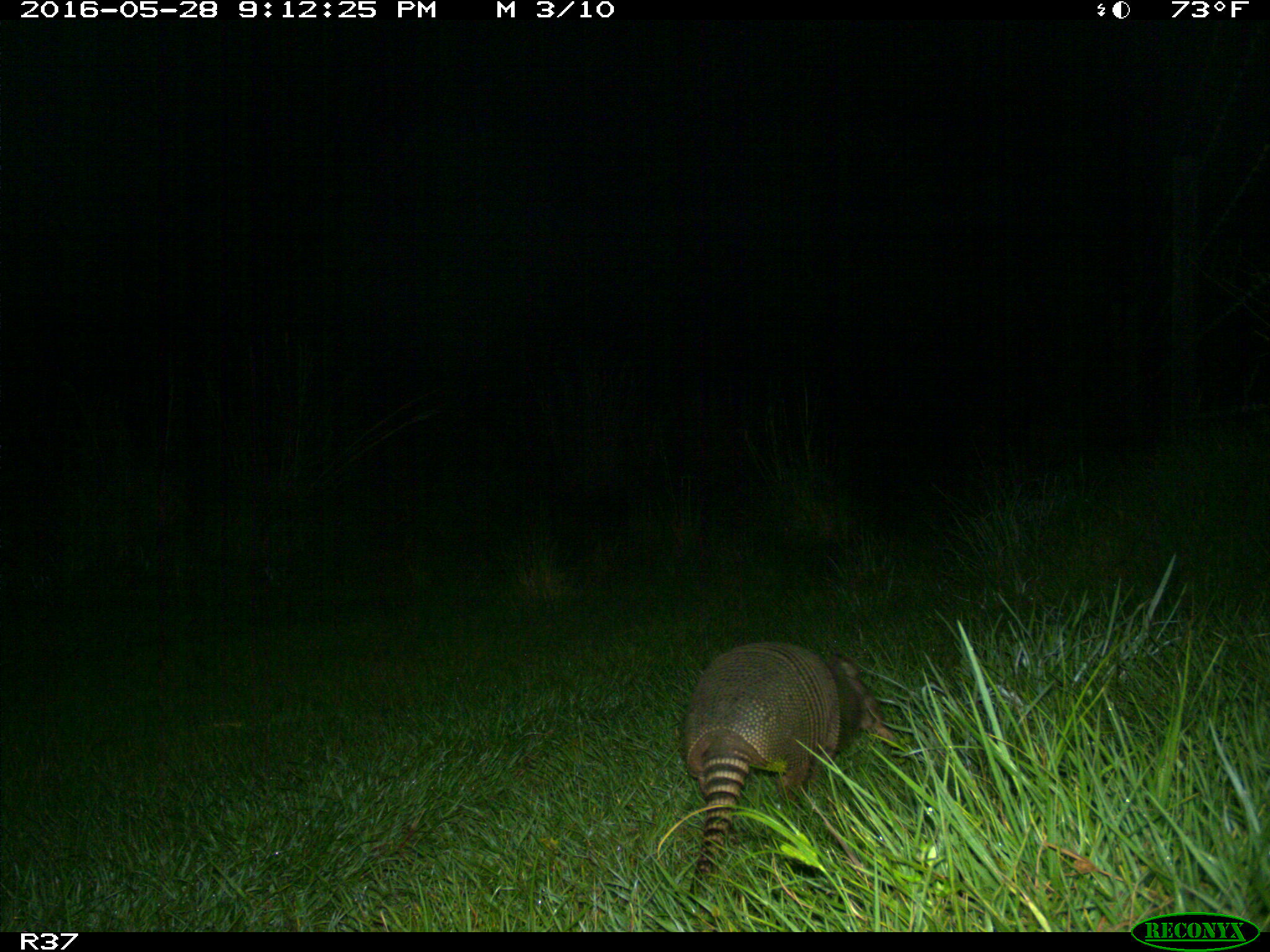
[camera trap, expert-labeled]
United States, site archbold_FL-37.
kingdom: Animalia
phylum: Chordata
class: Mammalia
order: Cingulata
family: Dasypodidae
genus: Dasypus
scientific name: Dasypus novemcinctus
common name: nine-banded armadillo